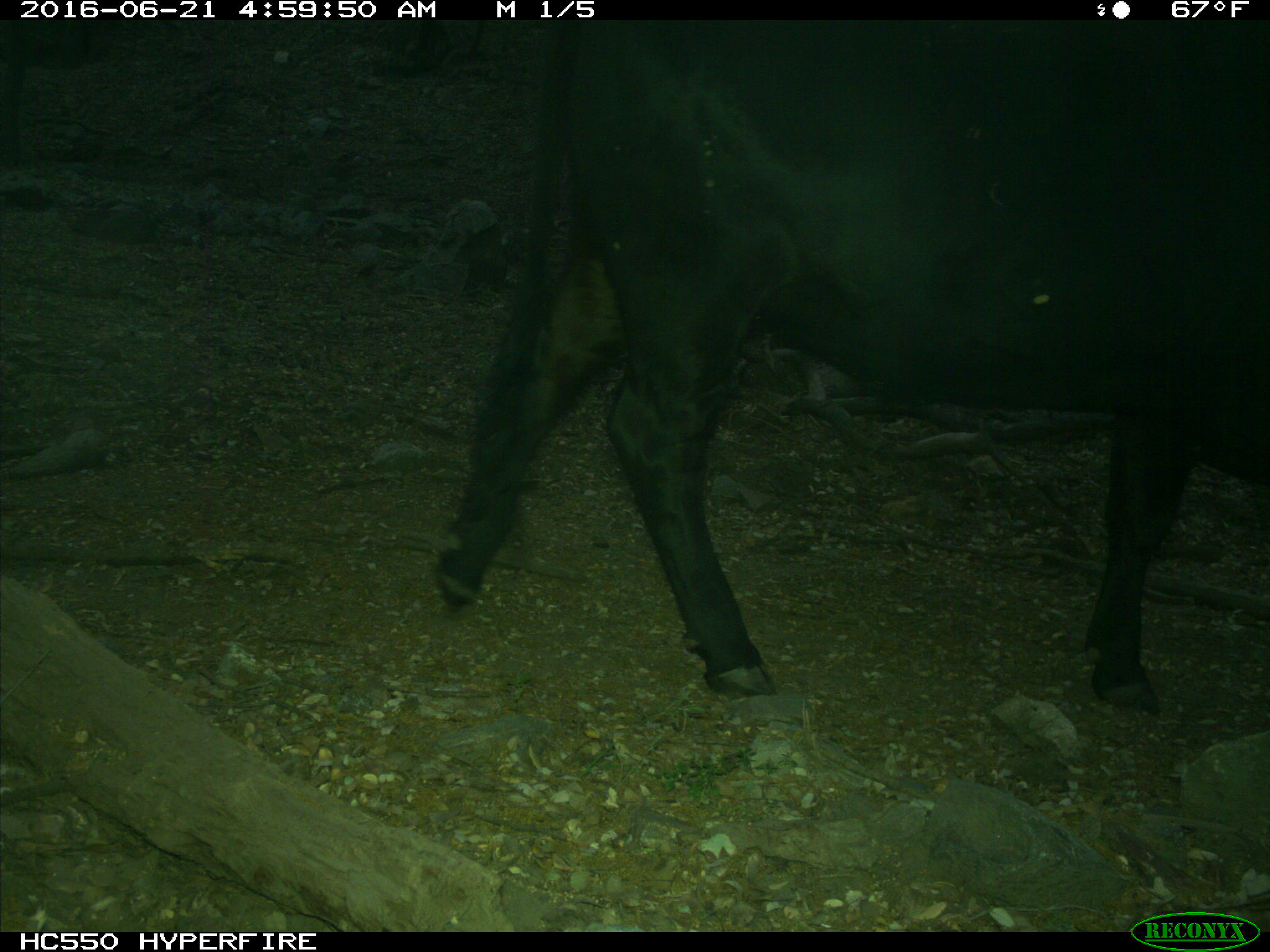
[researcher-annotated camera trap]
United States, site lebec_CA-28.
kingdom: Animalia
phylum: Chordata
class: Mammalia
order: Artiodactyla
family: Bovidae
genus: Bos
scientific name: Bos taurus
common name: domestic cow